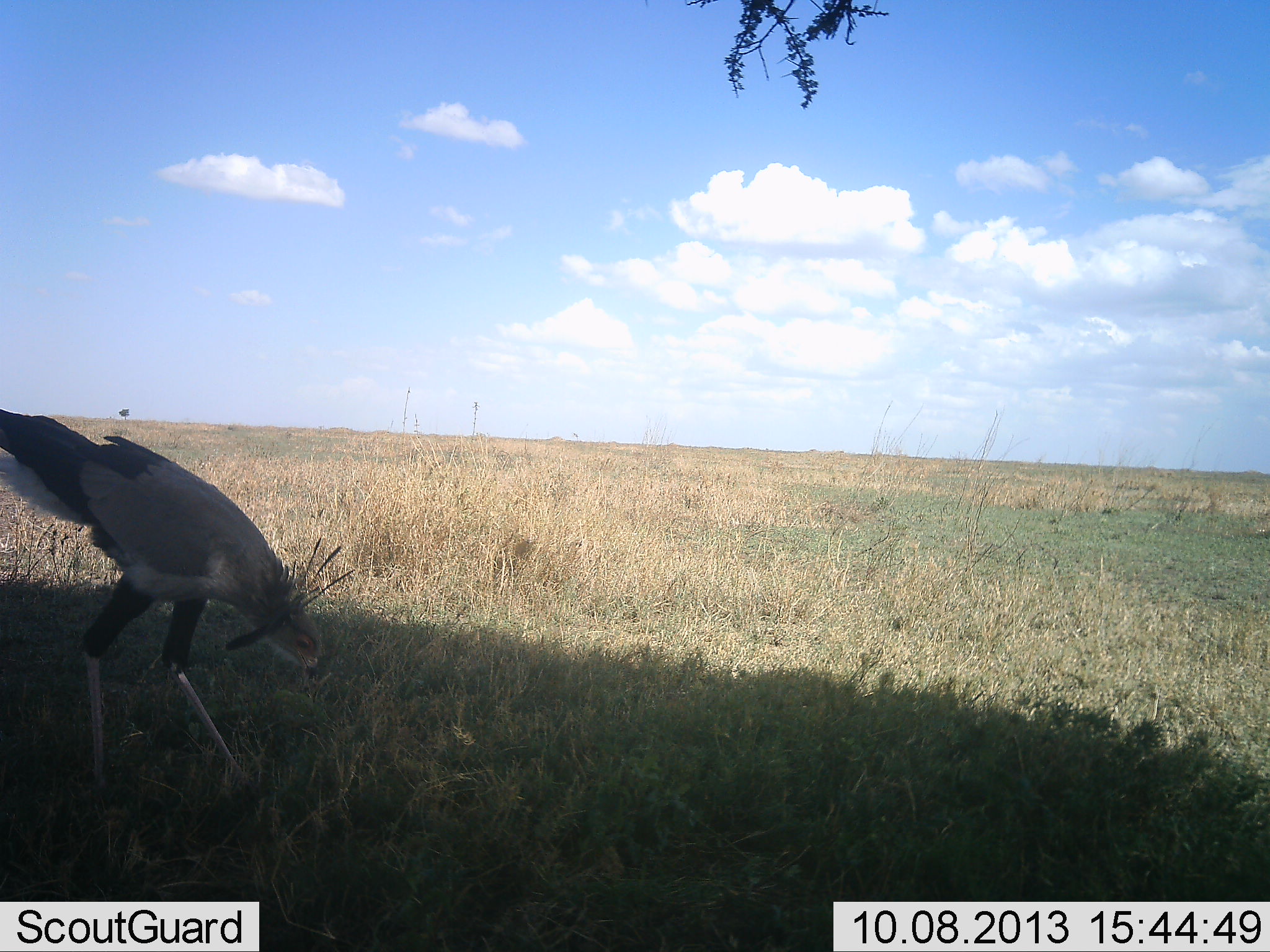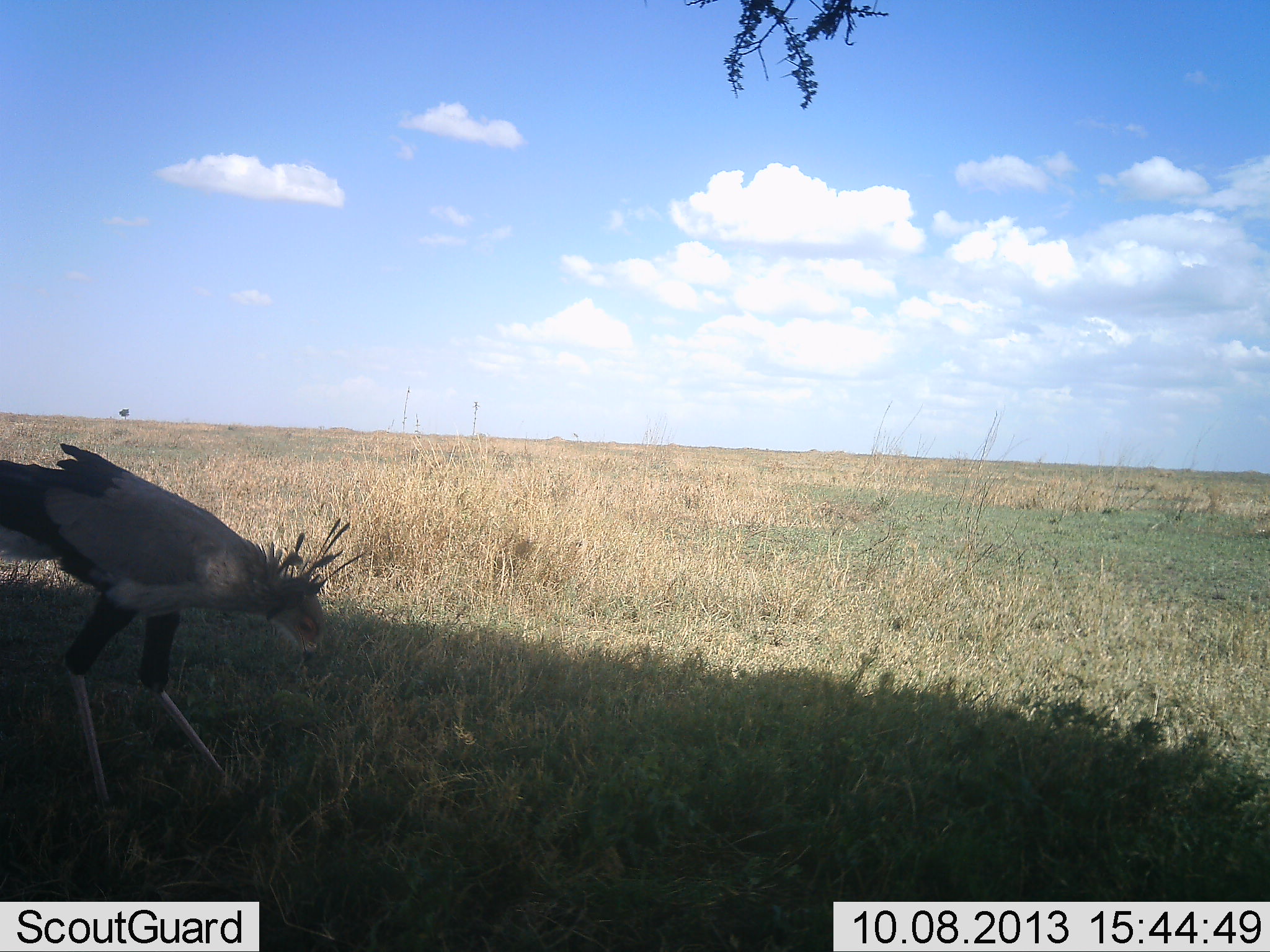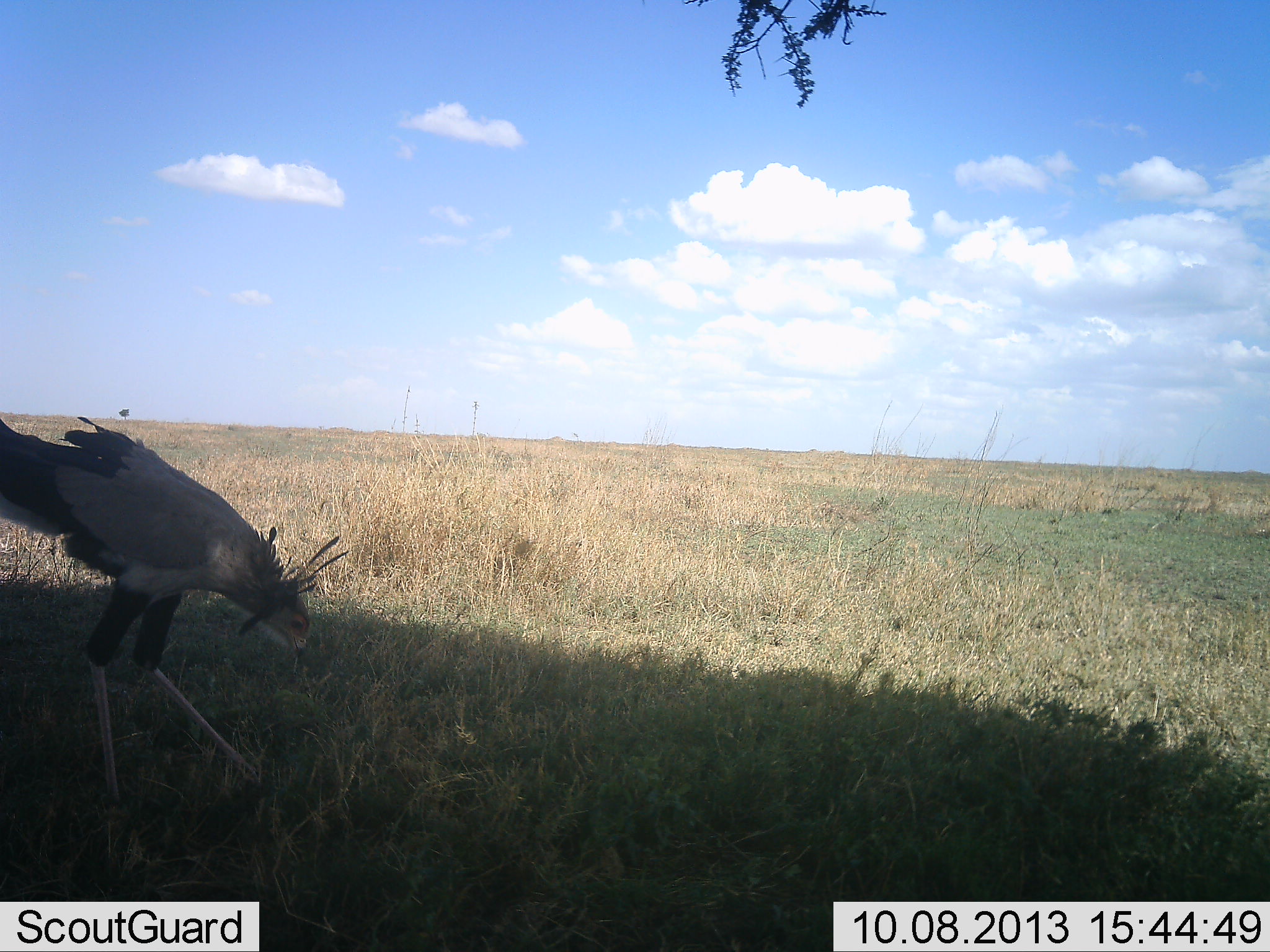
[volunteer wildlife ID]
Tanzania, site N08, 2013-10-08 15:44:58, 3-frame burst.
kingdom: Animalia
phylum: Chordata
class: Aves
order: Accipitriformes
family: Sagittariidae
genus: Sagittarius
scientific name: Sagittarius serpentarius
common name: secretary bird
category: secretarybird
Secretarybird (secretary bird) (Sagittarius serpentarius), count 1. Behavior (volunteer vote fractions): standing 50%, resting 0%, moving 30%, interacting 0%. Young present (vote fraction): 0%. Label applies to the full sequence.